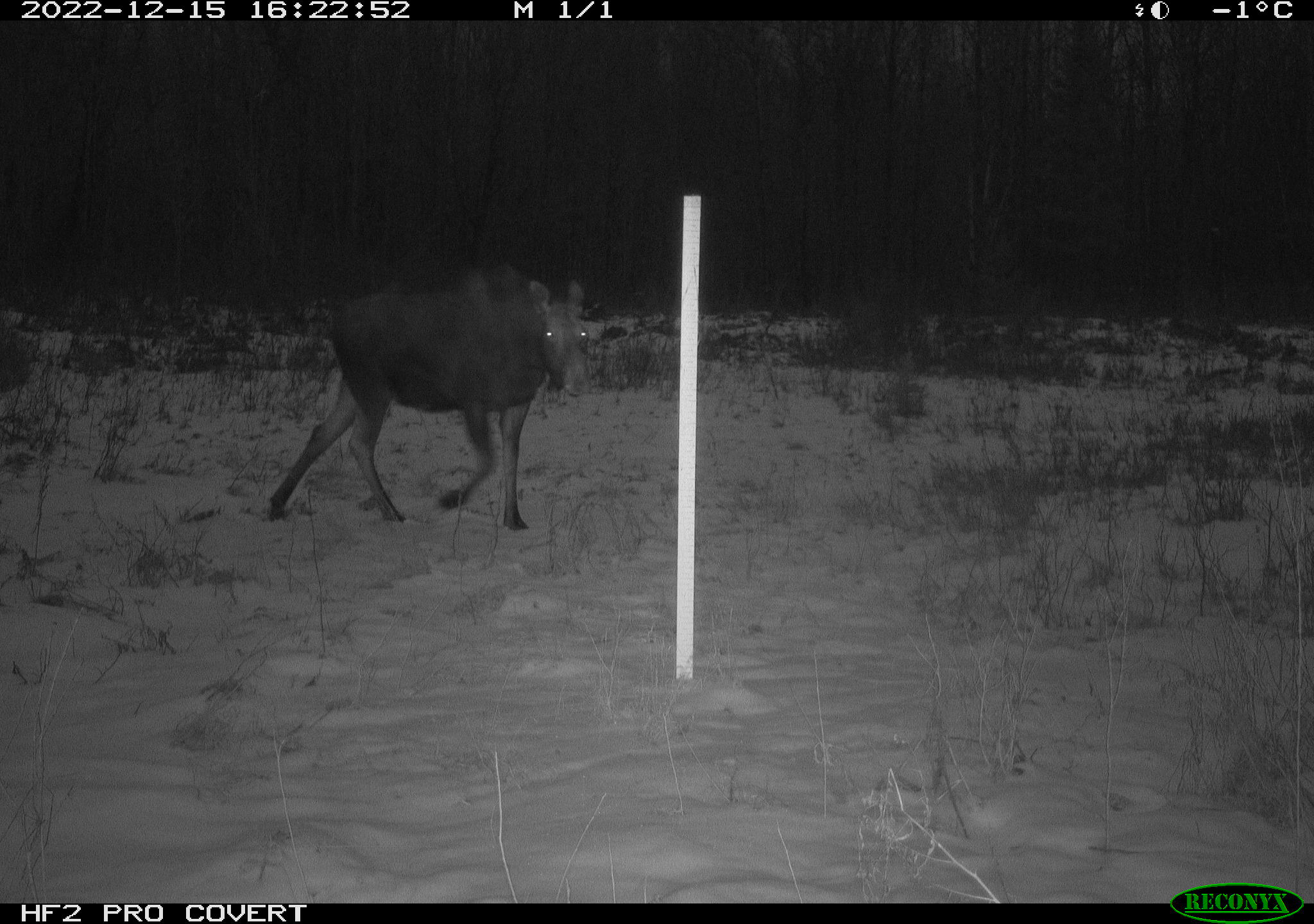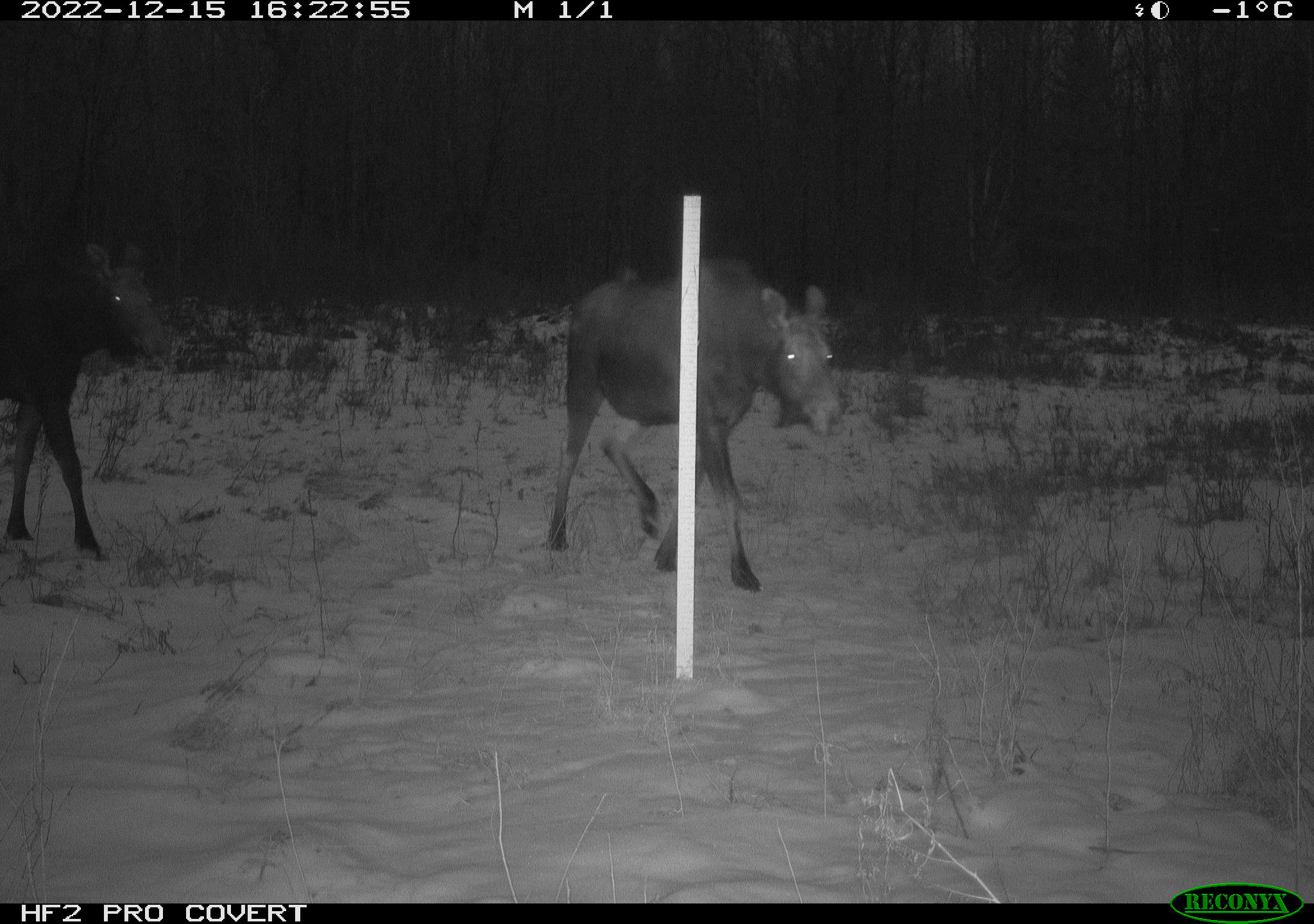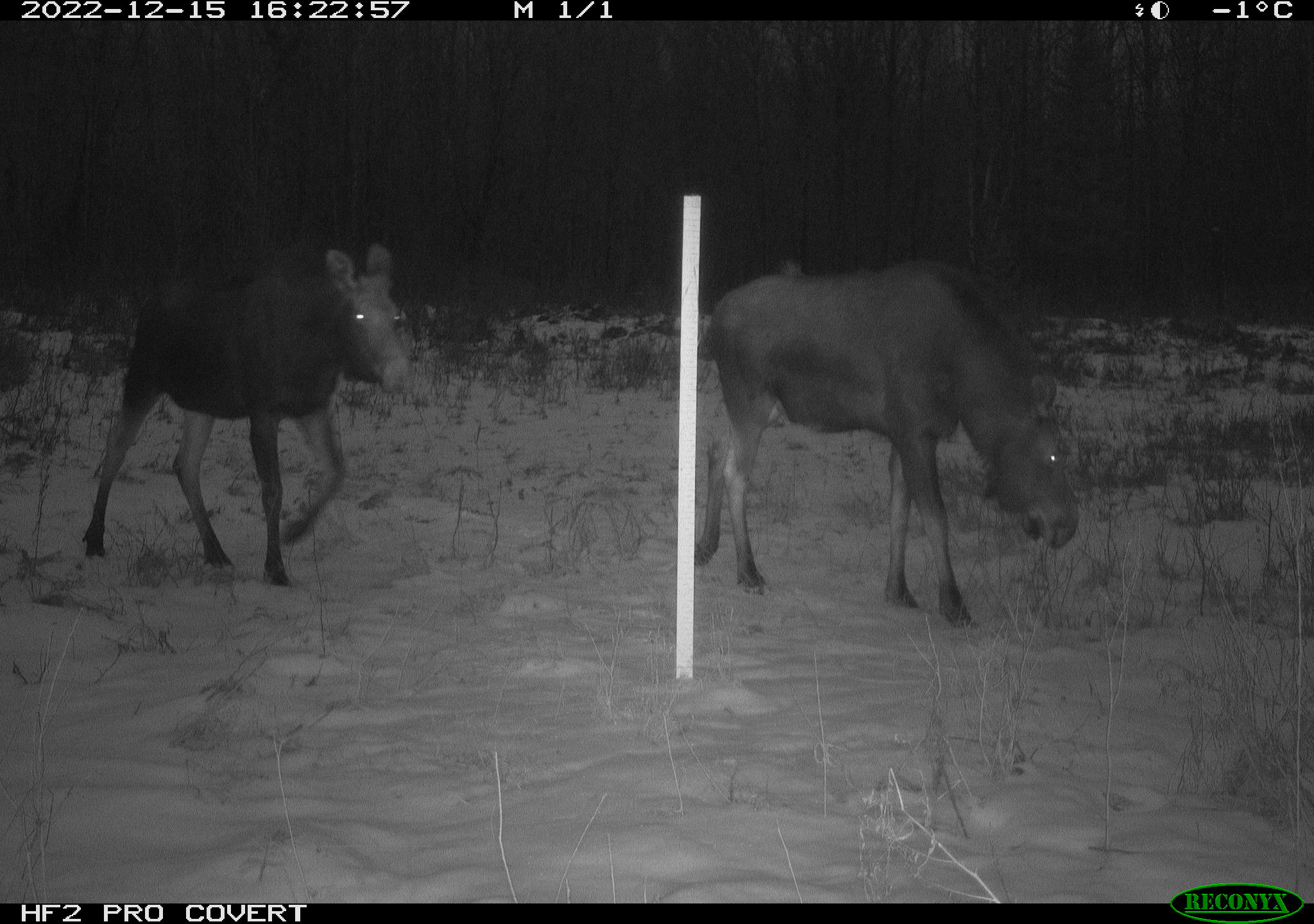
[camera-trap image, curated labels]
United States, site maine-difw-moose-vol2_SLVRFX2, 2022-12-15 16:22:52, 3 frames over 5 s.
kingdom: Animalia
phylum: Chordata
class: Mammalia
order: Artiodactyla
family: Cervidae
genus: Alces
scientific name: Alces alces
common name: moose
Moose (Alces alces).